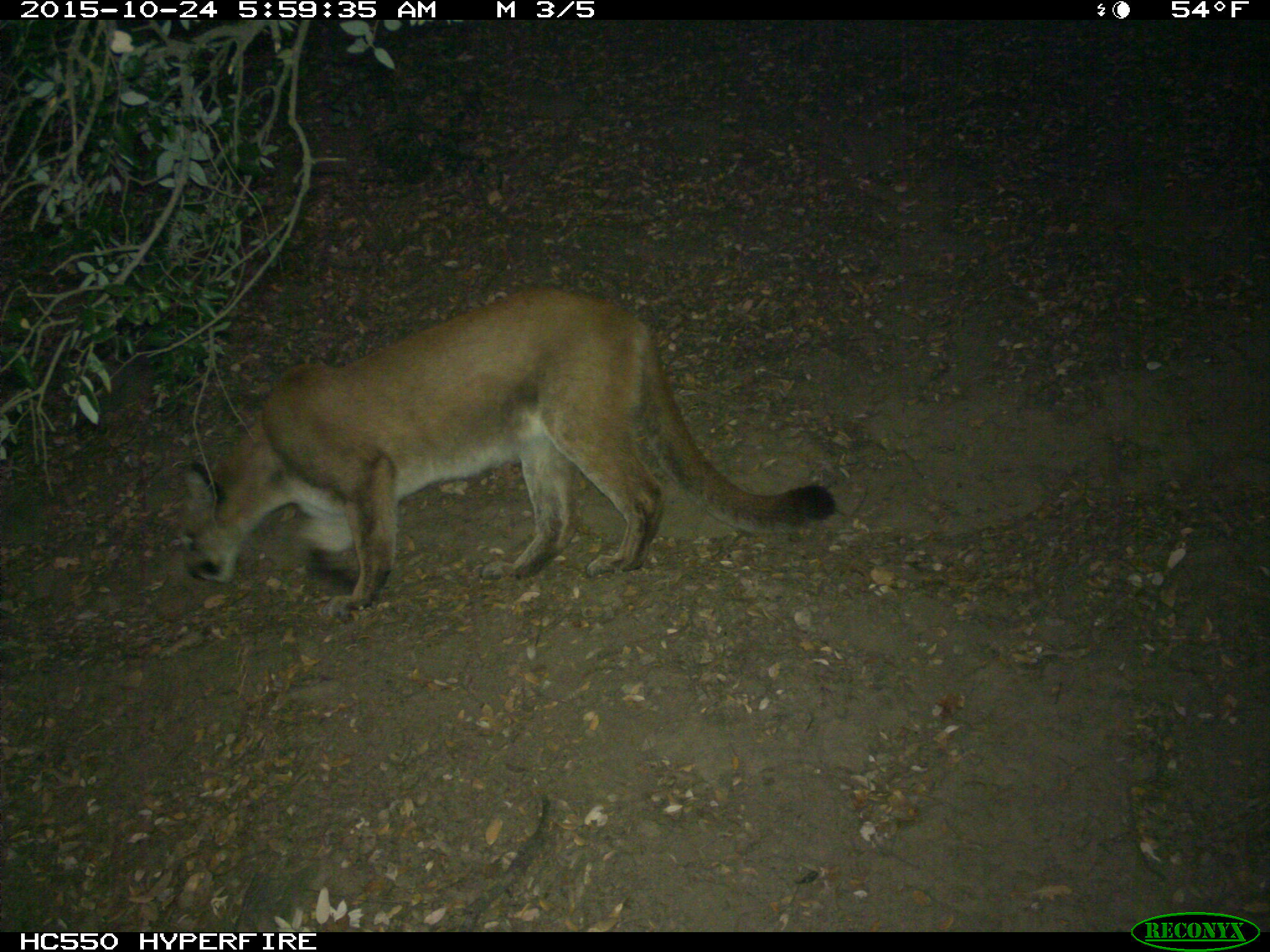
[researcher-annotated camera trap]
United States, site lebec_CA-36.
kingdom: Animalia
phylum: Chordata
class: Mammalia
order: Carnivora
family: Felidae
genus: Puma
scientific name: Puma concolor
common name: mountain lion